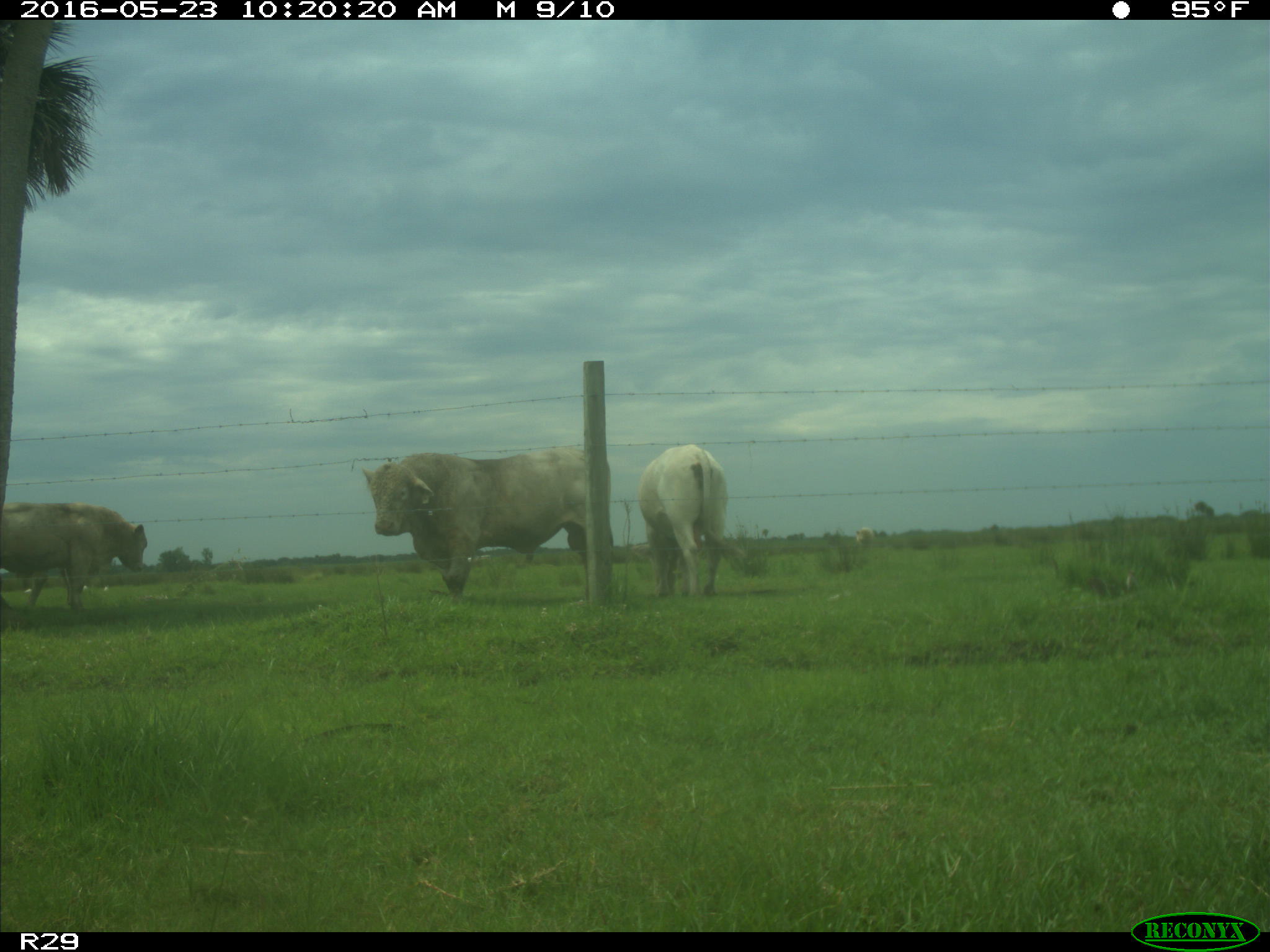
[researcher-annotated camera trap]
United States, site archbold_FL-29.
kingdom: Animalia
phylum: Chordata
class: Mammalia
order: Artiodactyla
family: Bovidae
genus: Bos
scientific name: Bos taurus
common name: domestic cow